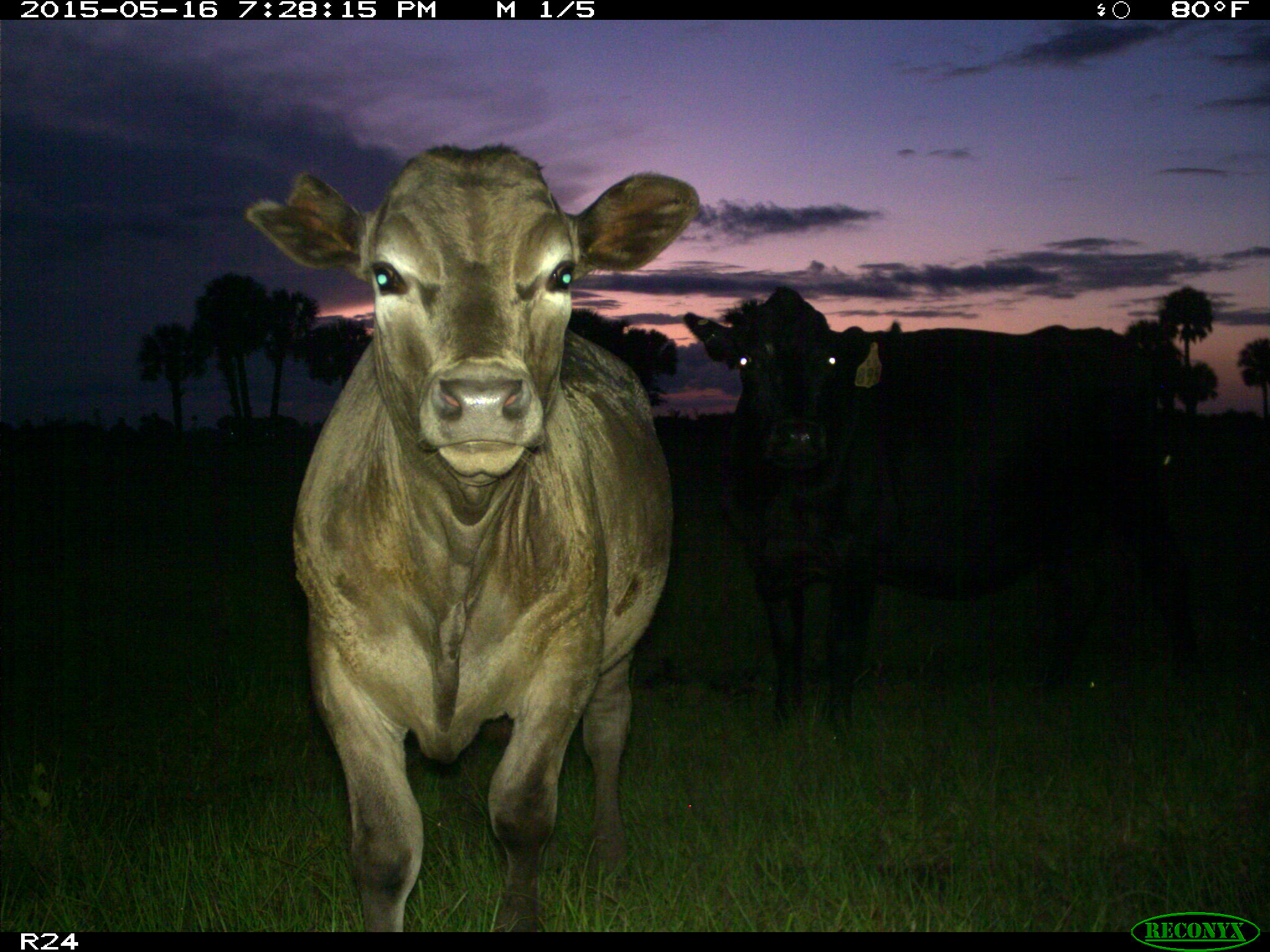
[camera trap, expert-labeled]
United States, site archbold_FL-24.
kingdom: Animalia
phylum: Chordata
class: Mammalia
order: Artiodactyla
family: Bovidae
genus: Bos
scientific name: Bos taurus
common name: domestic cow